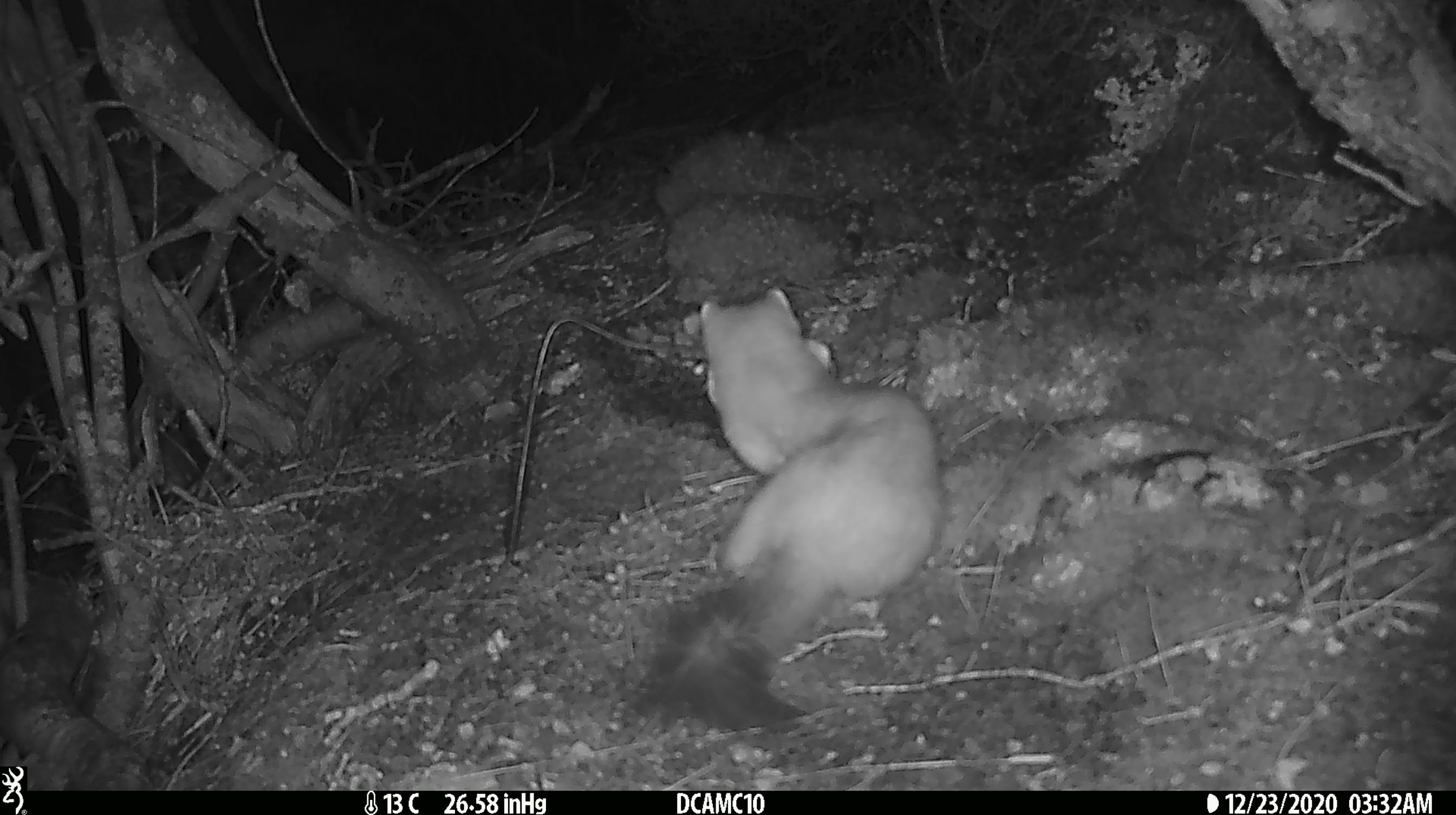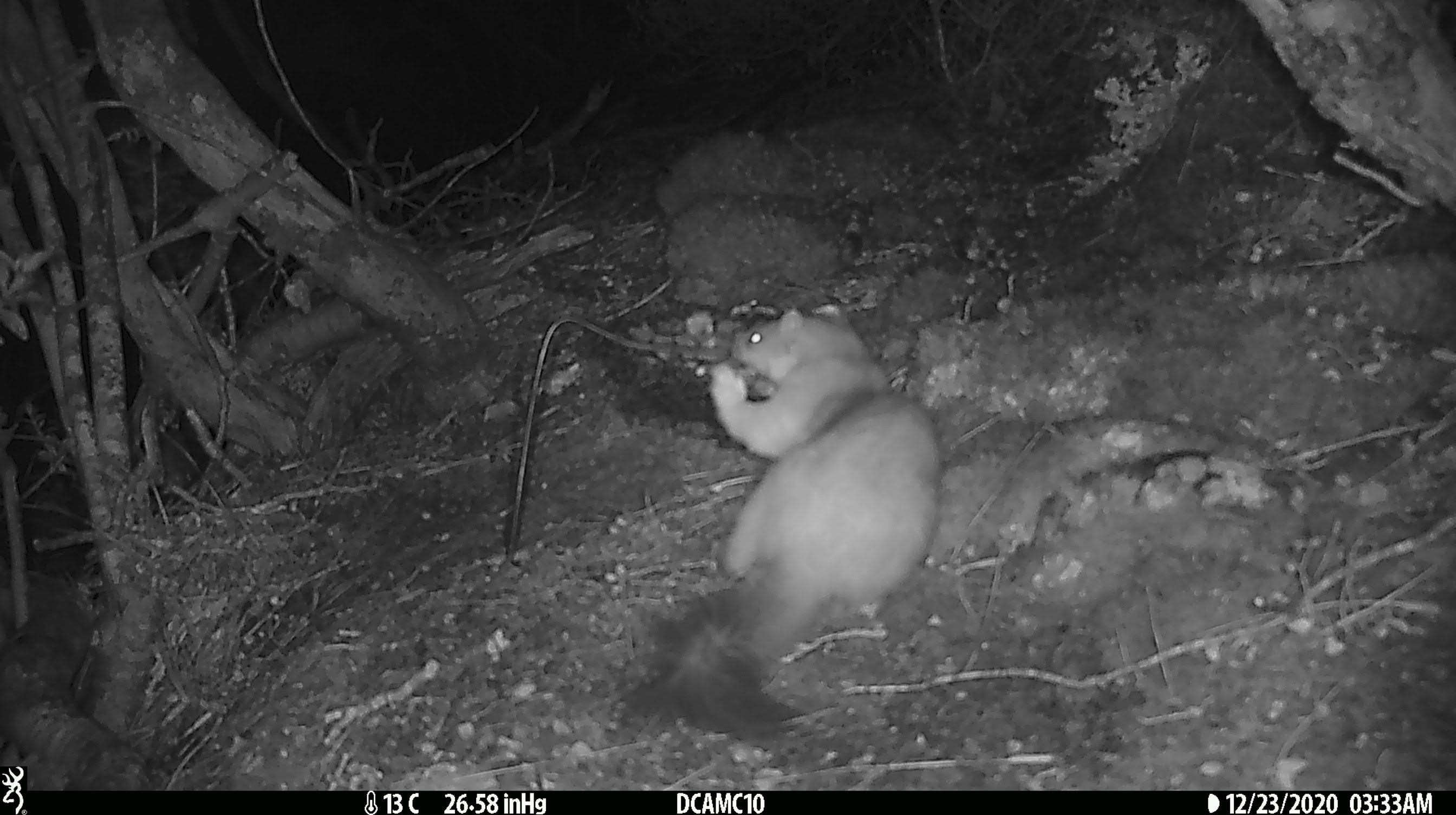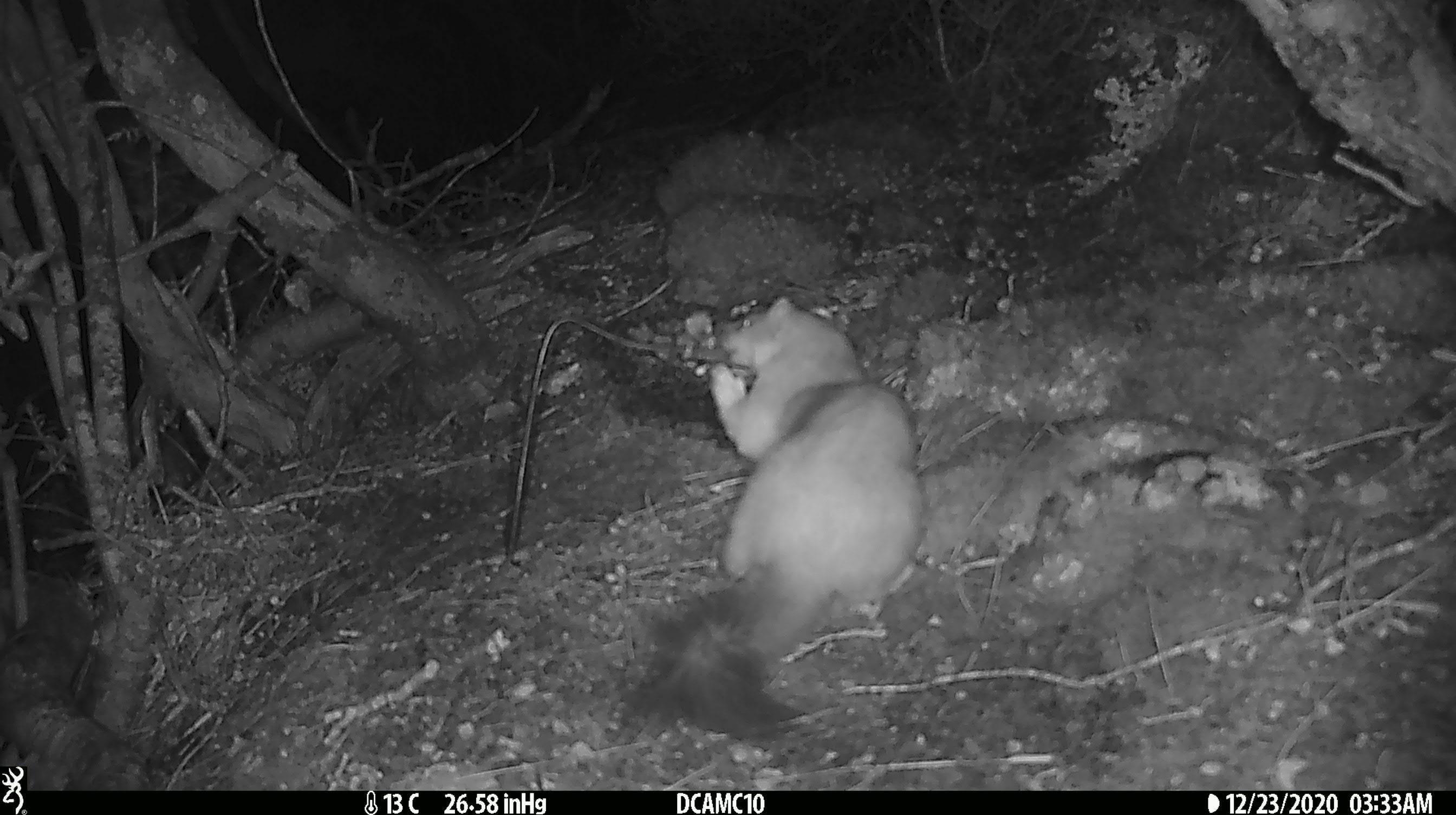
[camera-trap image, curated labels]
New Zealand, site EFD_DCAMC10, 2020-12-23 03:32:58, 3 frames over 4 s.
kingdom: Animalia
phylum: Chordata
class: Mammalia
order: Carnivora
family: Mustelidae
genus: Mustela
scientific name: Mustela erminea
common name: stoat